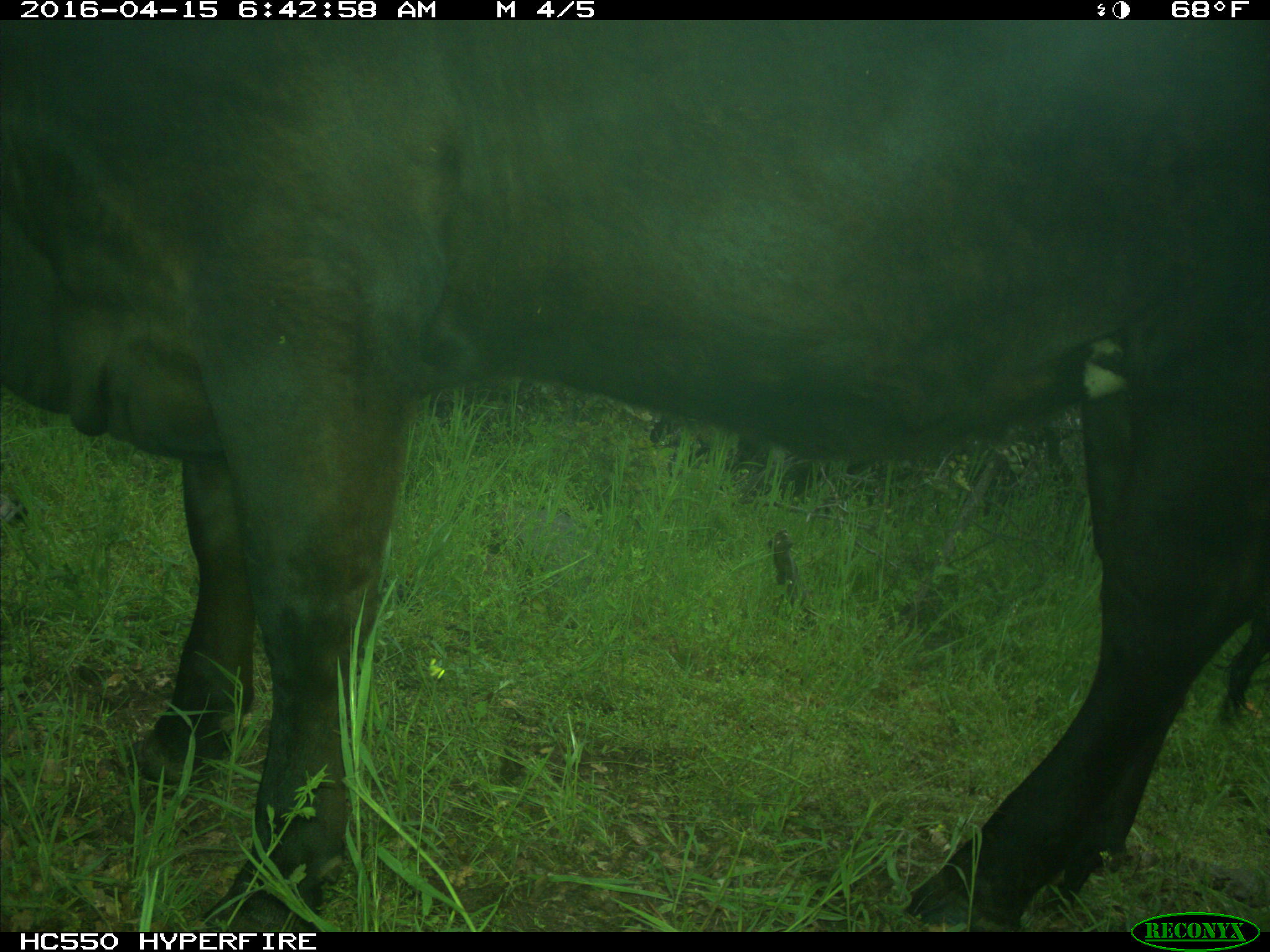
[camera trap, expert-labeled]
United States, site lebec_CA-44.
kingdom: Animalia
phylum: Chordata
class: Mammalia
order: Artiodactyla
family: Bovidae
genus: Bos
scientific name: Bos taurus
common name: domestic cow